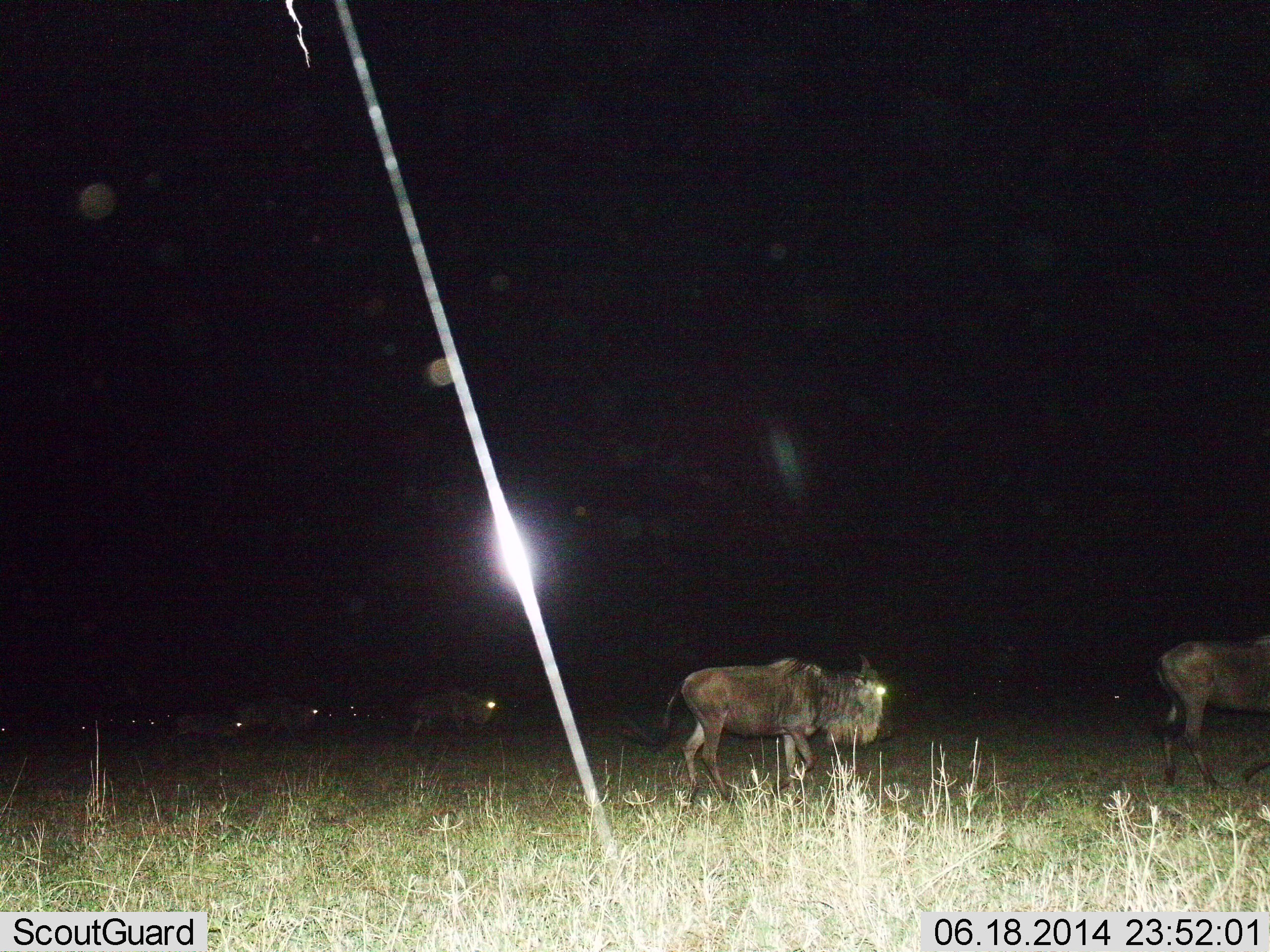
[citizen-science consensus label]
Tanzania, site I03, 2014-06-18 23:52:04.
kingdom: Animalia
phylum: Chordata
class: Mammalia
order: Artiodactyla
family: Bovidae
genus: Connochaetes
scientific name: Connochaetes taurinus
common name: blue wildebeest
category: wildebeest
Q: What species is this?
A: Wildebeest (blue wildebeest) (Connochaetes taurinus).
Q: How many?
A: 9.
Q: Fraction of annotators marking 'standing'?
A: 10%.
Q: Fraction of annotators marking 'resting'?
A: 0%.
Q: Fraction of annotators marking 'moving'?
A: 90%.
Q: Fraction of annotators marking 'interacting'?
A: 0%.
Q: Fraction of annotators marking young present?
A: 0%.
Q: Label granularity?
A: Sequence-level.